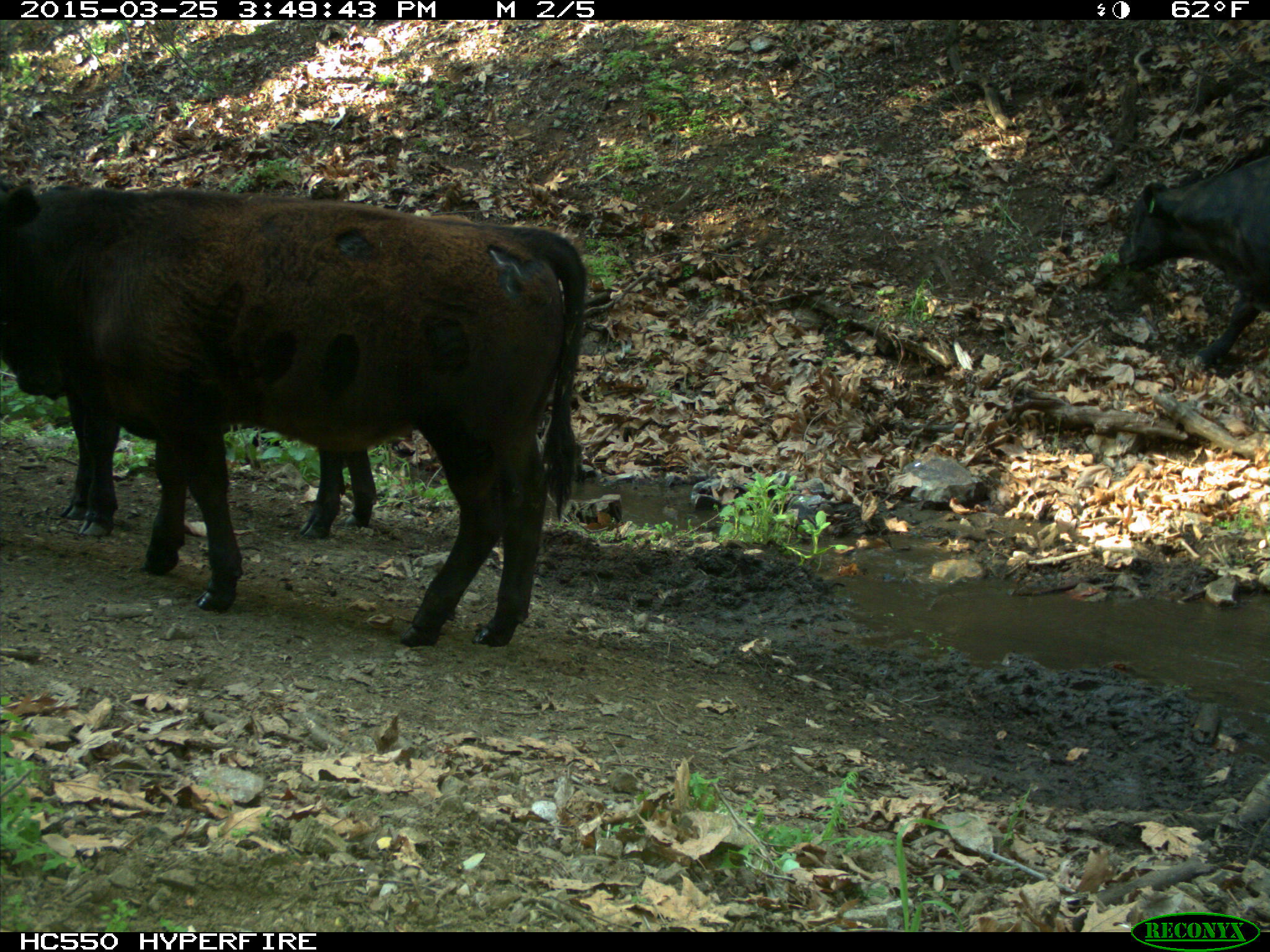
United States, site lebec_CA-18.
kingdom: Animalia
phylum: Chordata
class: Mammalia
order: Artiodactyla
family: Bovidae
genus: Bos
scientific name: Bos taurus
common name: domestic cow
Bos taurus (domestic cow).